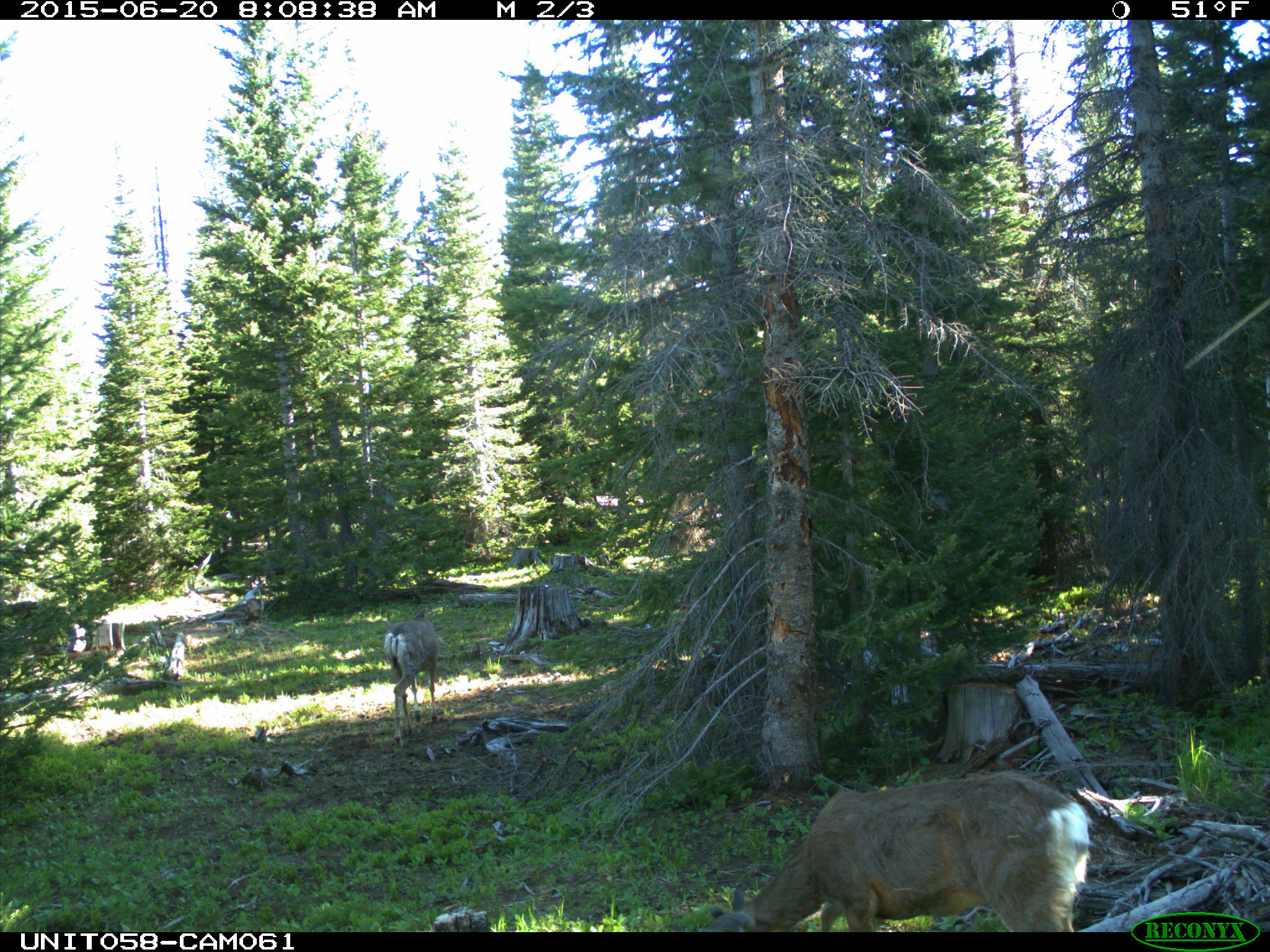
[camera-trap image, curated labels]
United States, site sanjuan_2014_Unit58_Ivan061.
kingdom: Animalia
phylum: Chordata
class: Mammalia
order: Artiodactyla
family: Cervidae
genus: Odocoileus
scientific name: Odocoileus hemionus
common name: mule deer